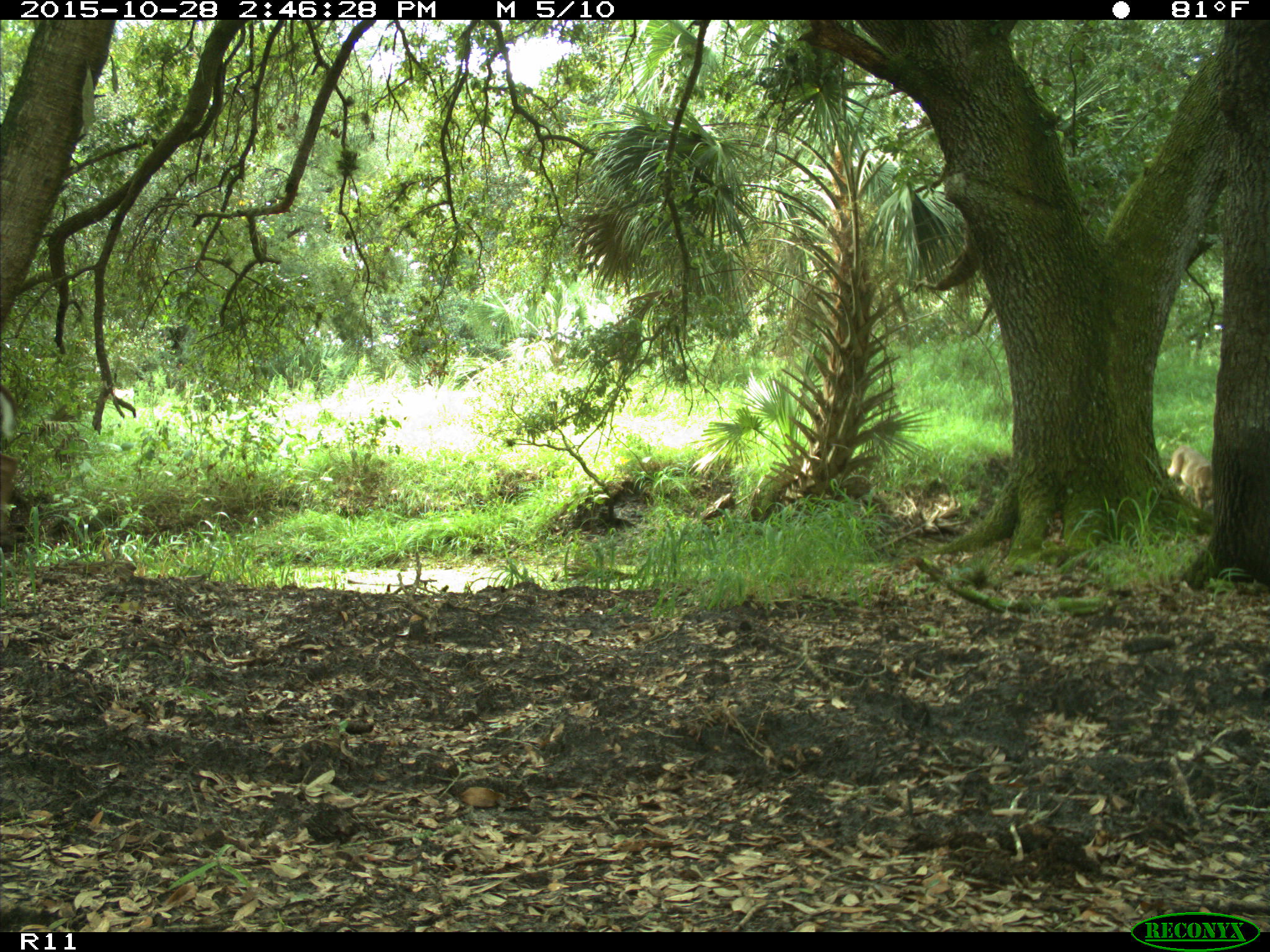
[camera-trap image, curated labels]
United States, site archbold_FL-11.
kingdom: Animalia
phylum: Chordata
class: Mammalia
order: Artiodactyla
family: Cervidae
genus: Odocoileus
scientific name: Odocoileus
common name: deer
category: unidentified deer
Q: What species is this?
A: Unidentified deer (deer) (Odocoileus).